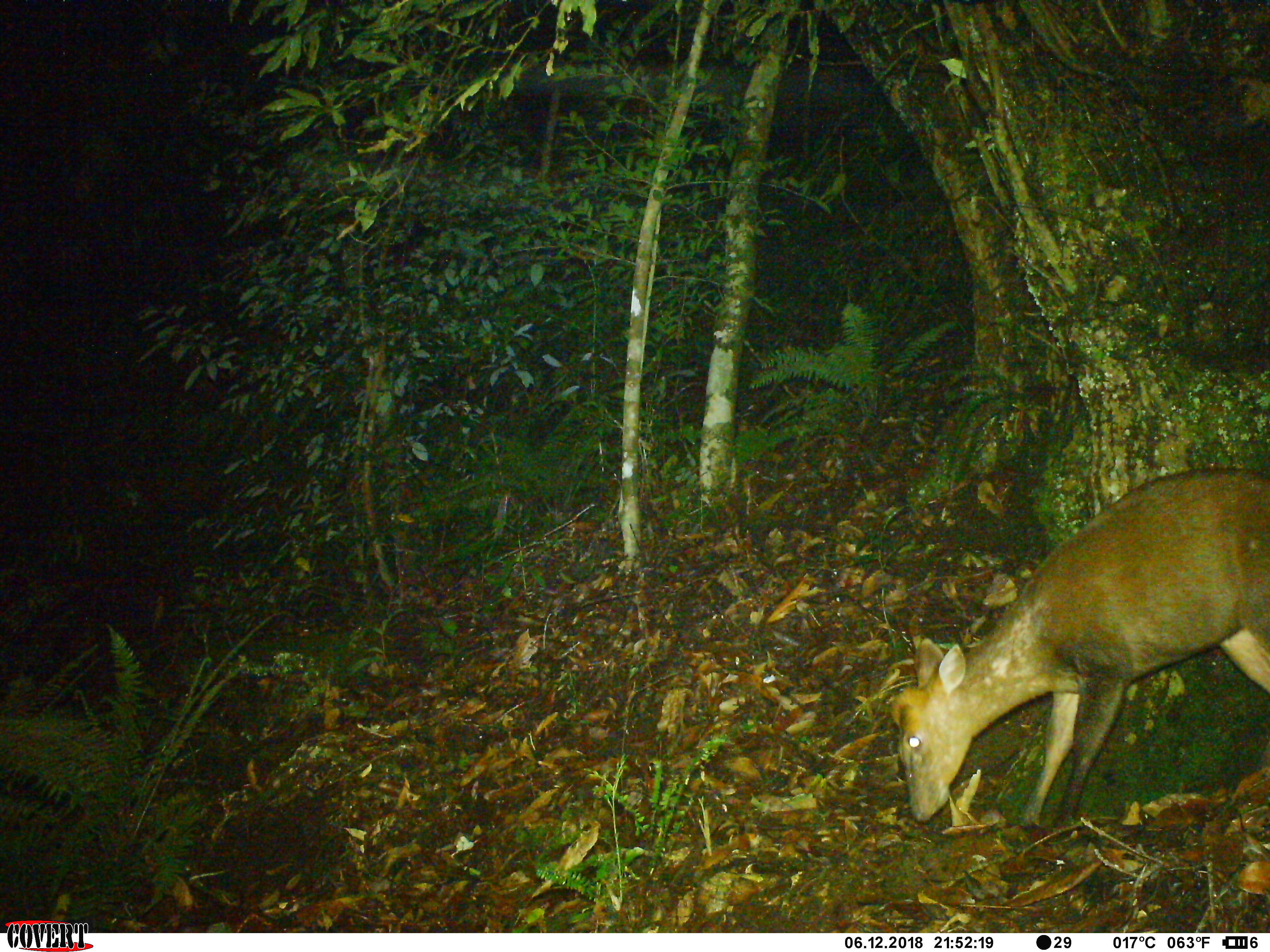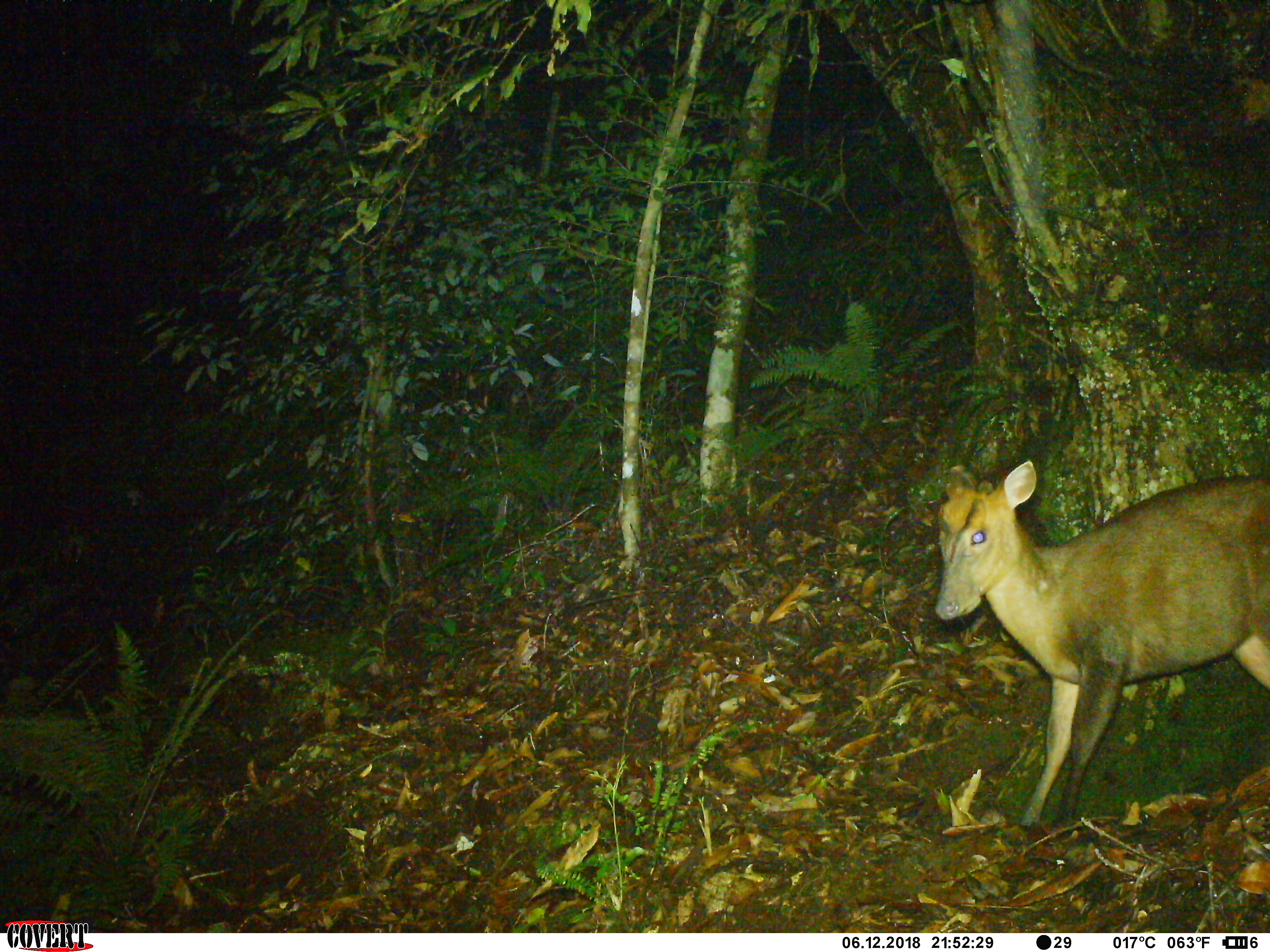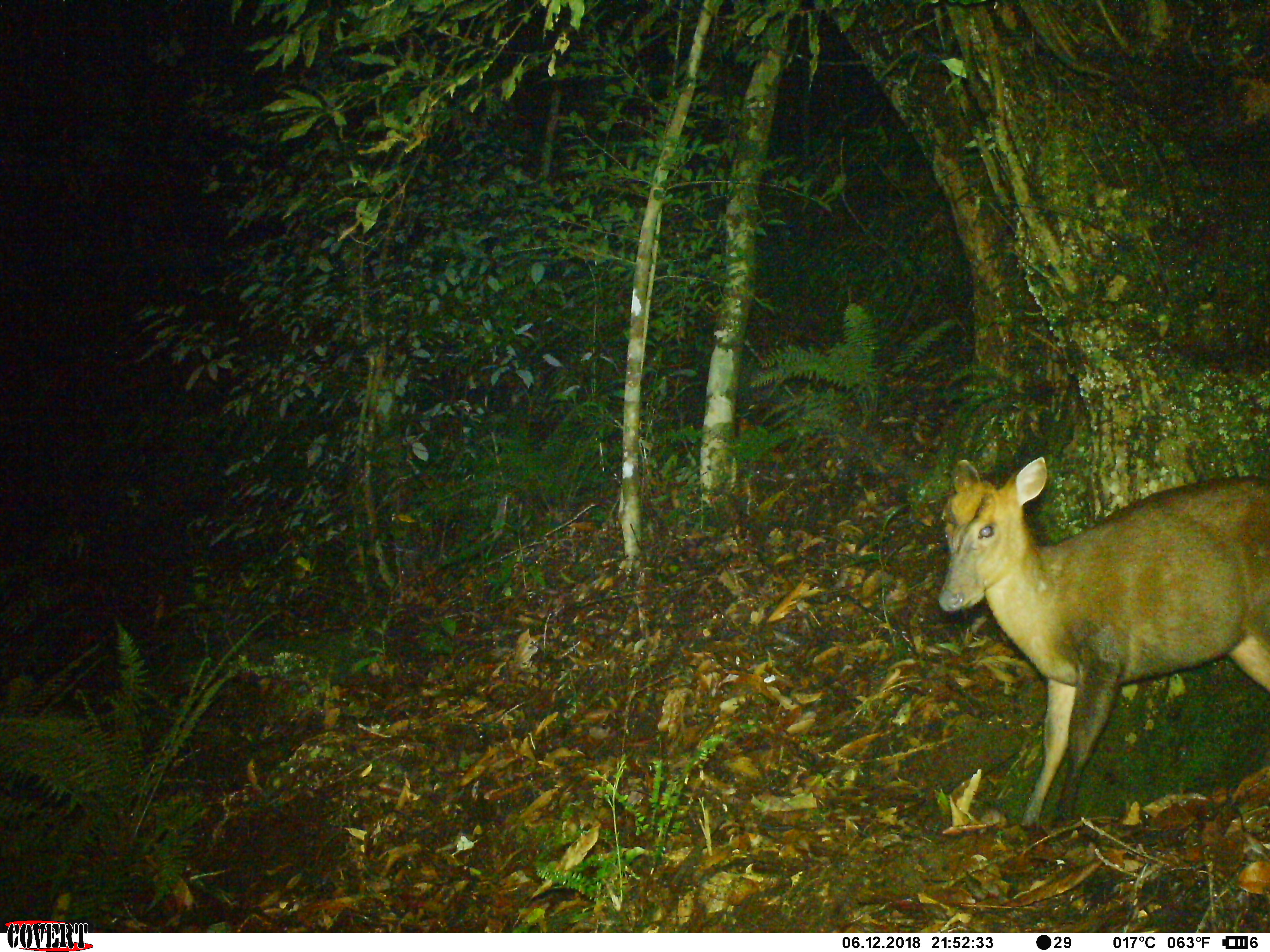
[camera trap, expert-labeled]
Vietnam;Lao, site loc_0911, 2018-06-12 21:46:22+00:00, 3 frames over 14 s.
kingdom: Animalia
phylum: Chordata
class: Mammalia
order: Artiodactyla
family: Cervidae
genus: Muntiacus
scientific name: Muntiacus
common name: muntjacs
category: unidentified muntjac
Unidentified muntjac (muntjacs) (Muntiacus). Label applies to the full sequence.